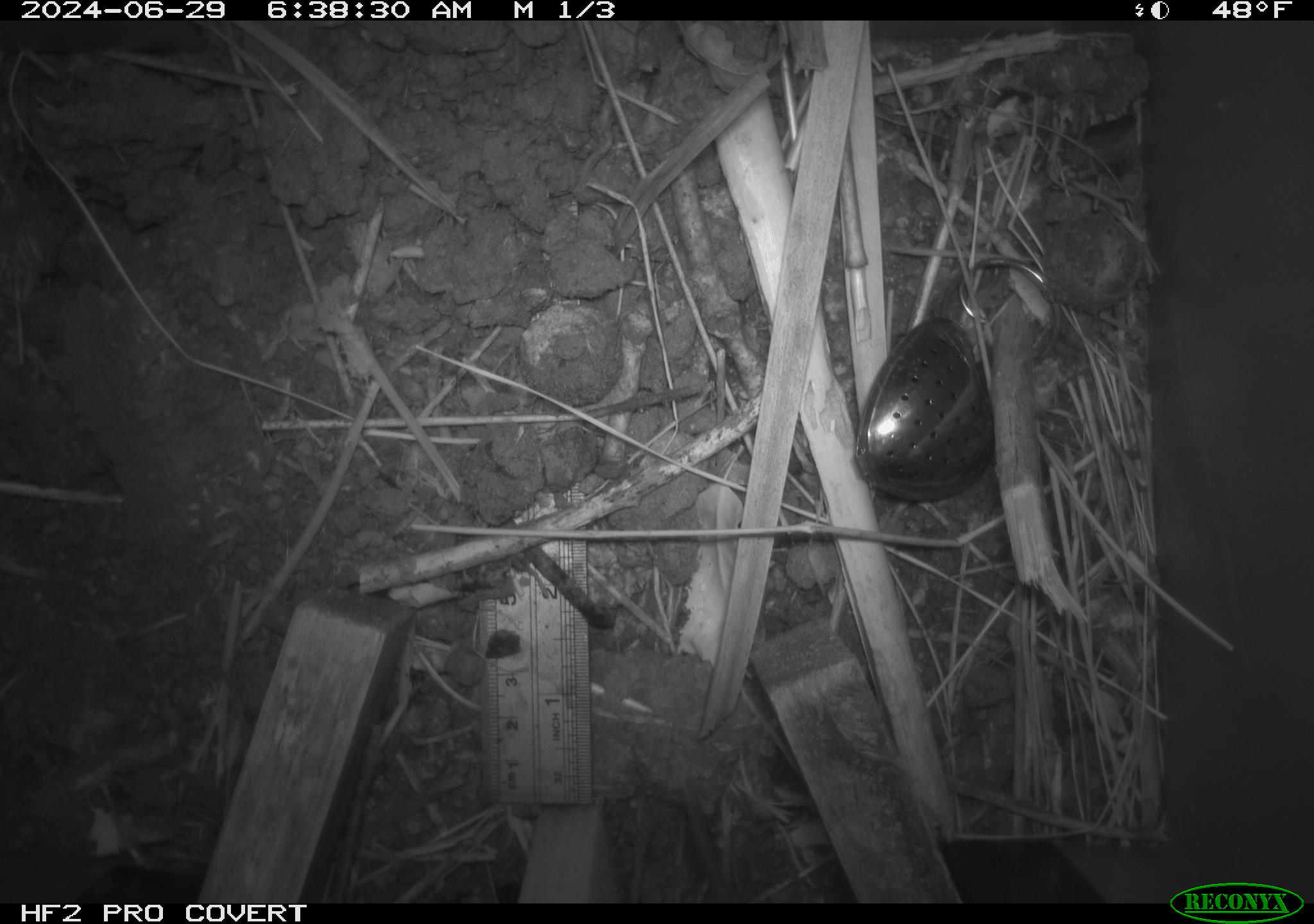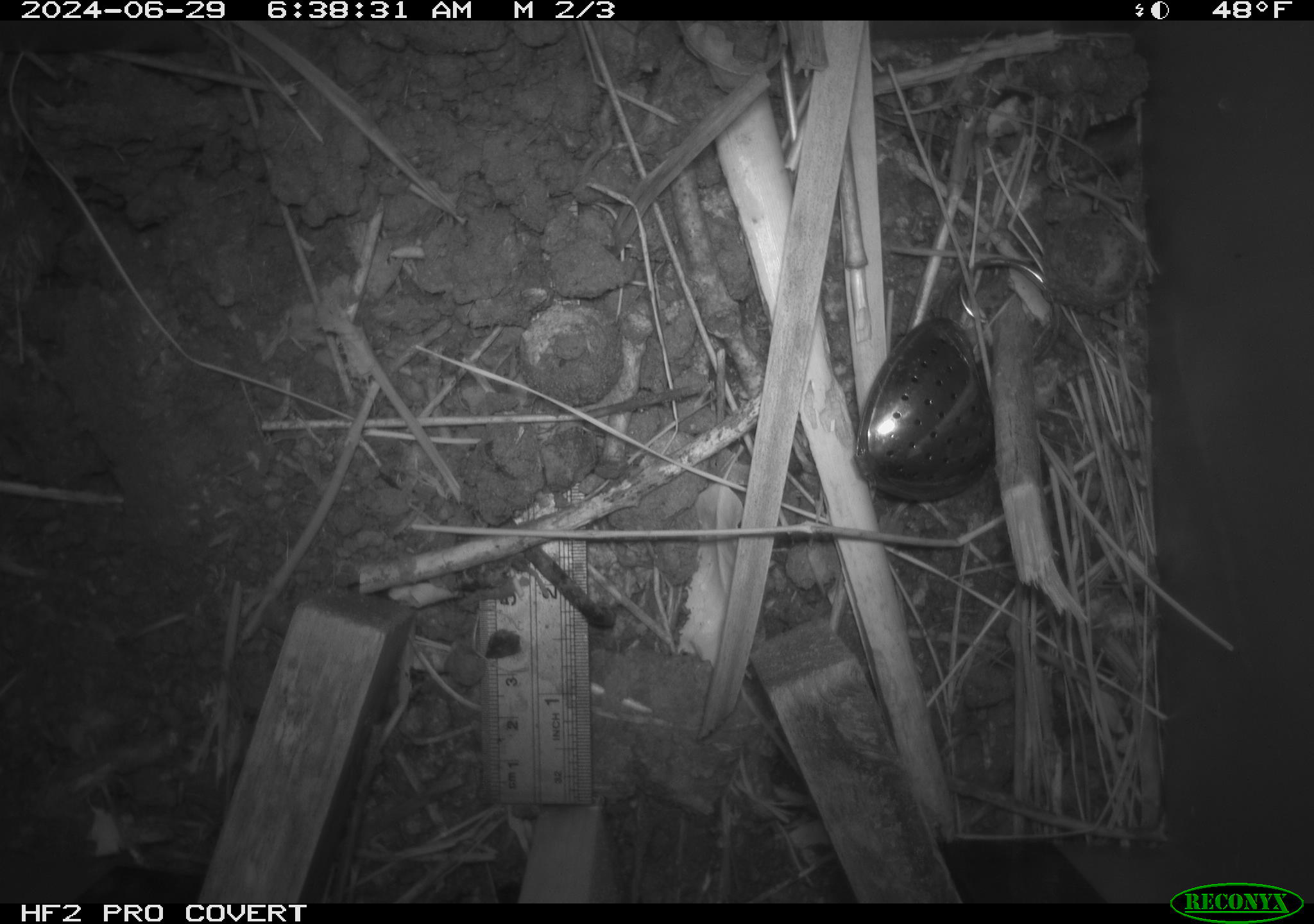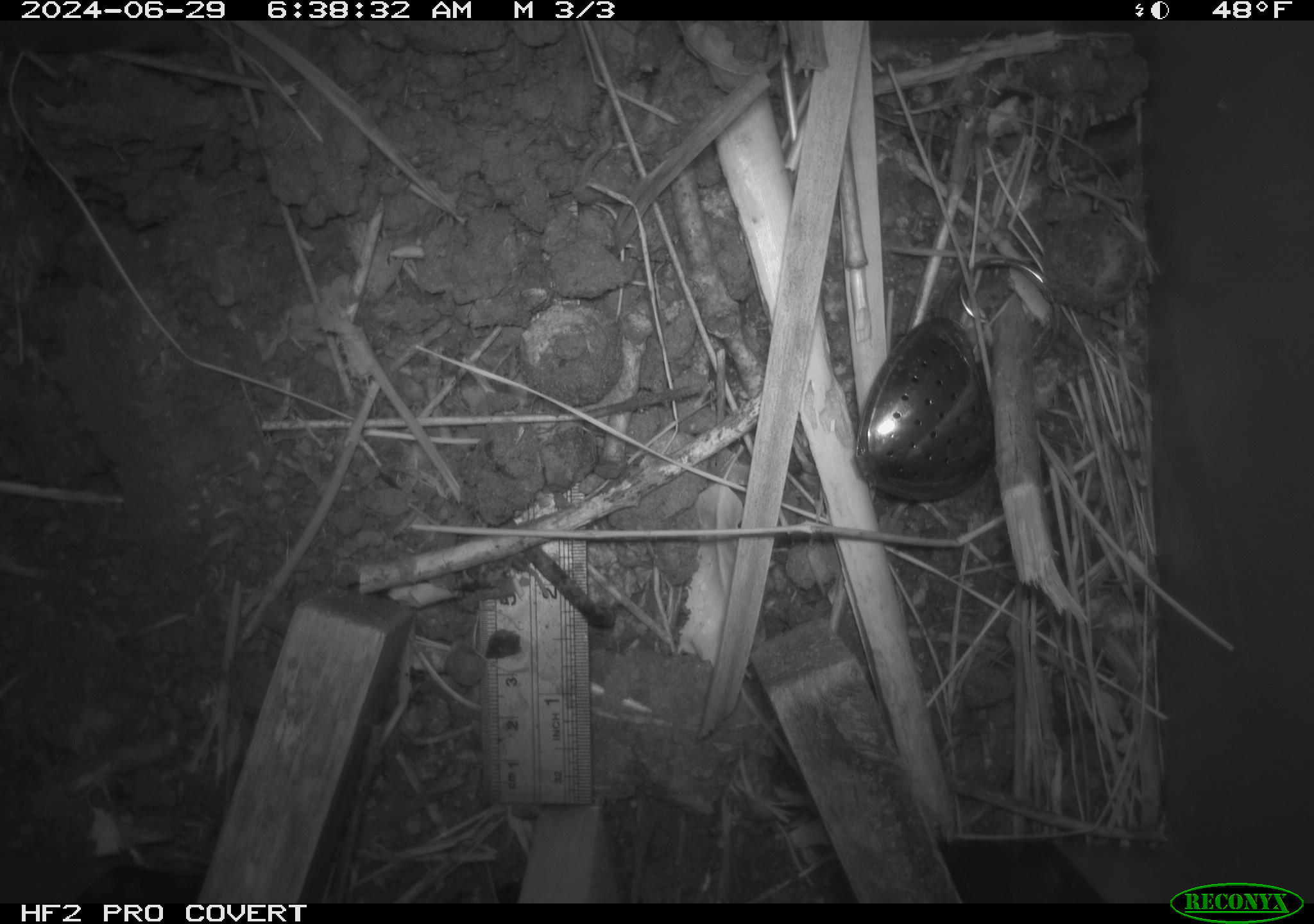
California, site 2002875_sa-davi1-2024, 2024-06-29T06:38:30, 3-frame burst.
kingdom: Animalia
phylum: Chordata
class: Mammalia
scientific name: Mammalia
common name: small mammal